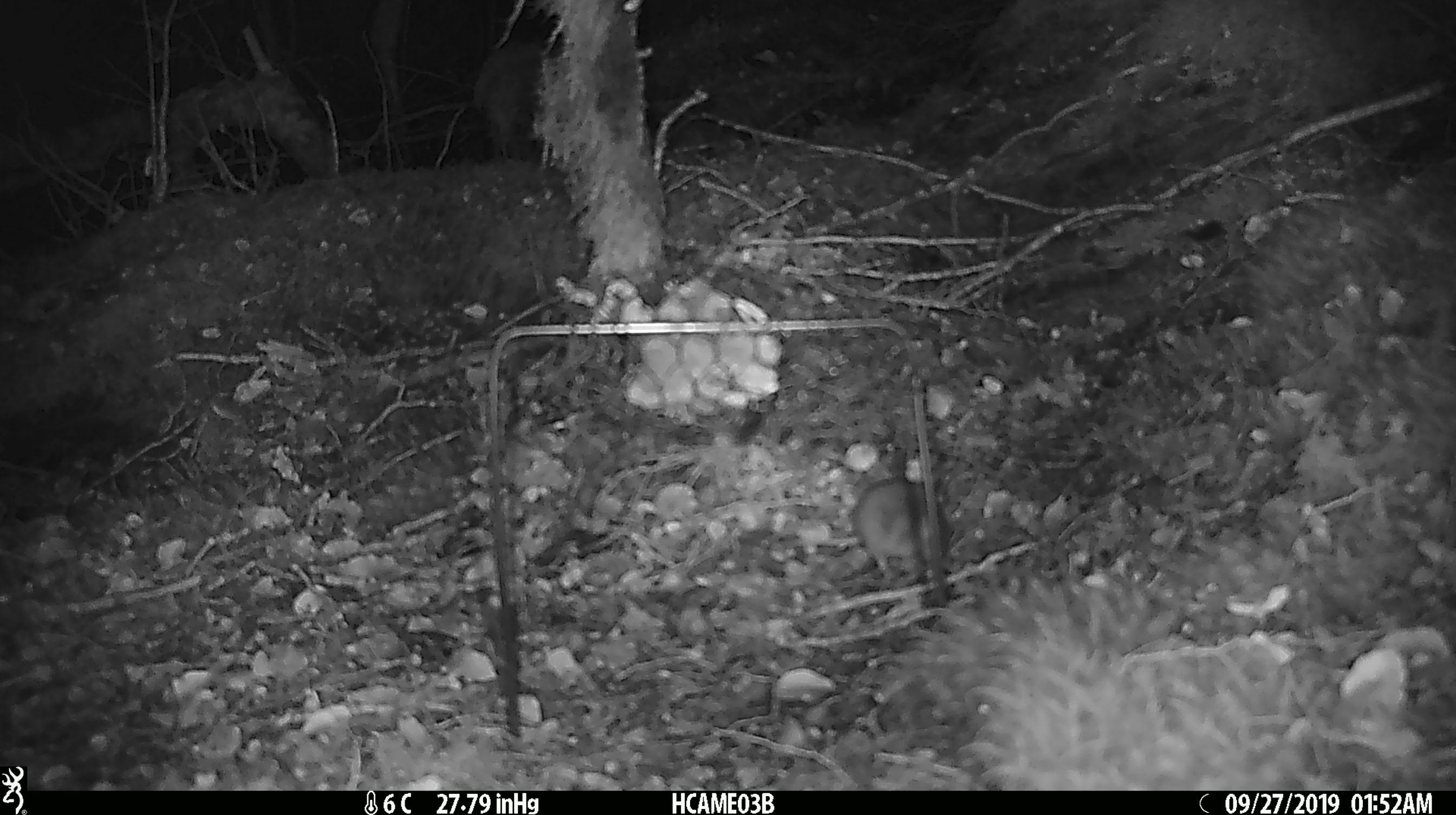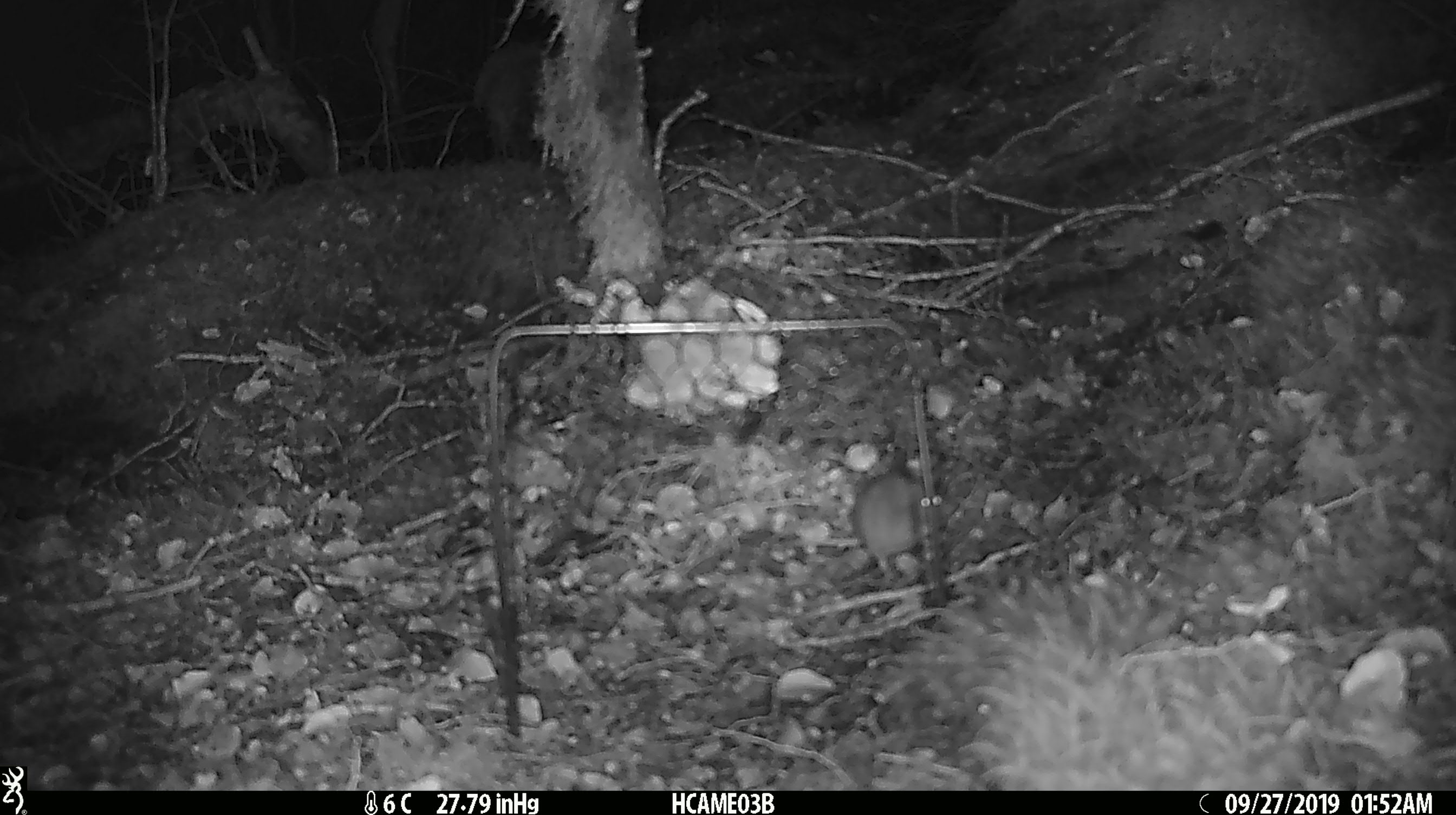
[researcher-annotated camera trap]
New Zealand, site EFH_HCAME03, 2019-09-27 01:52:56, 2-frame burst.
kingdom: Animalia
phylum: Chordata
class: Mammalia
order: Rodentia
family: Muridae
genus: Mus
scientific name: Mus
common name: mouse